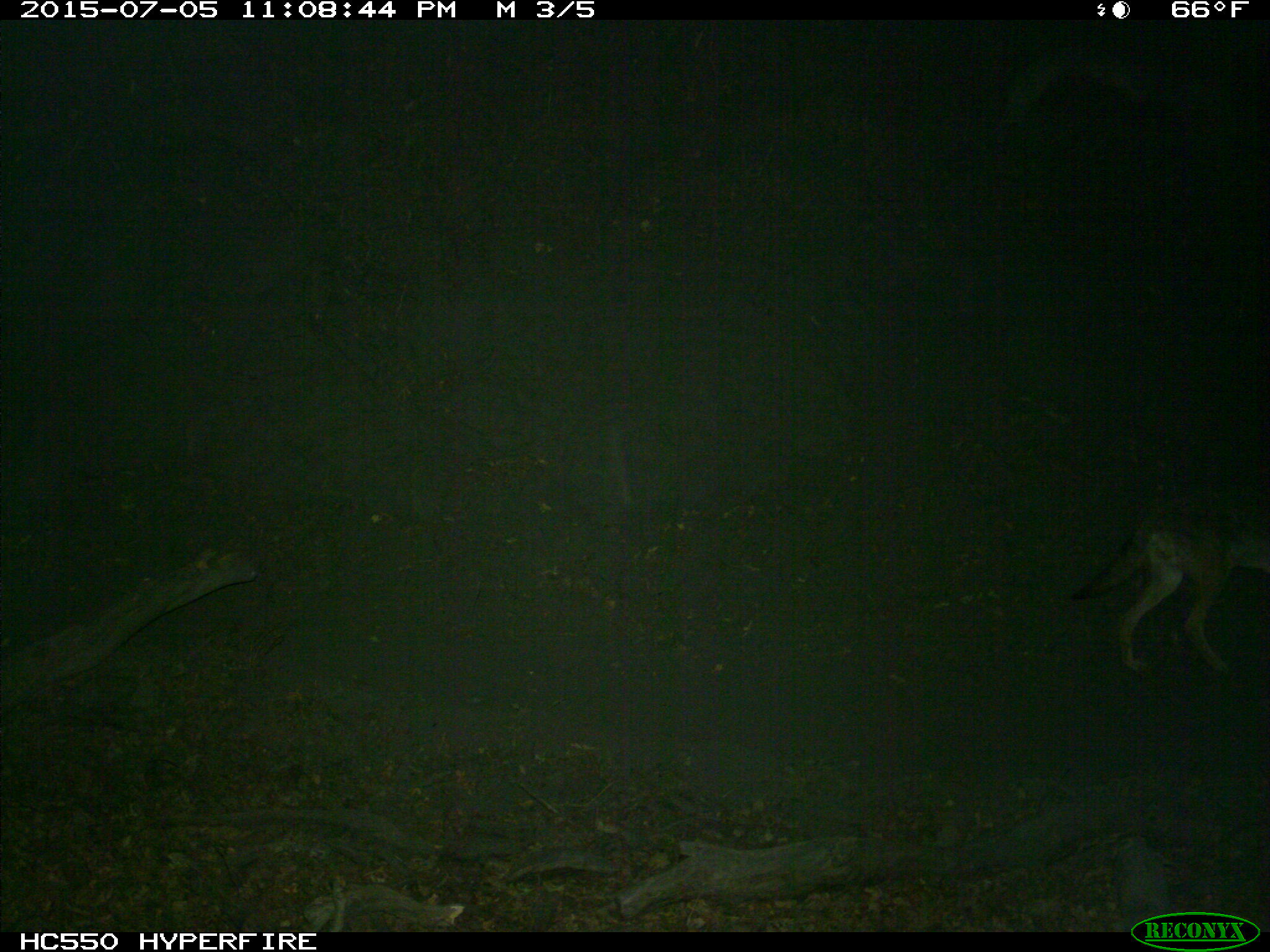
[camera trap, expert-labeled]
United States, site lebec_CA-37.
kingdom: Animalia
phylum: Chordata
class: Mammalia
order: Carnivora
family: Canidae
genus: Canis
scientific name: Canis latrans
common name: coyote